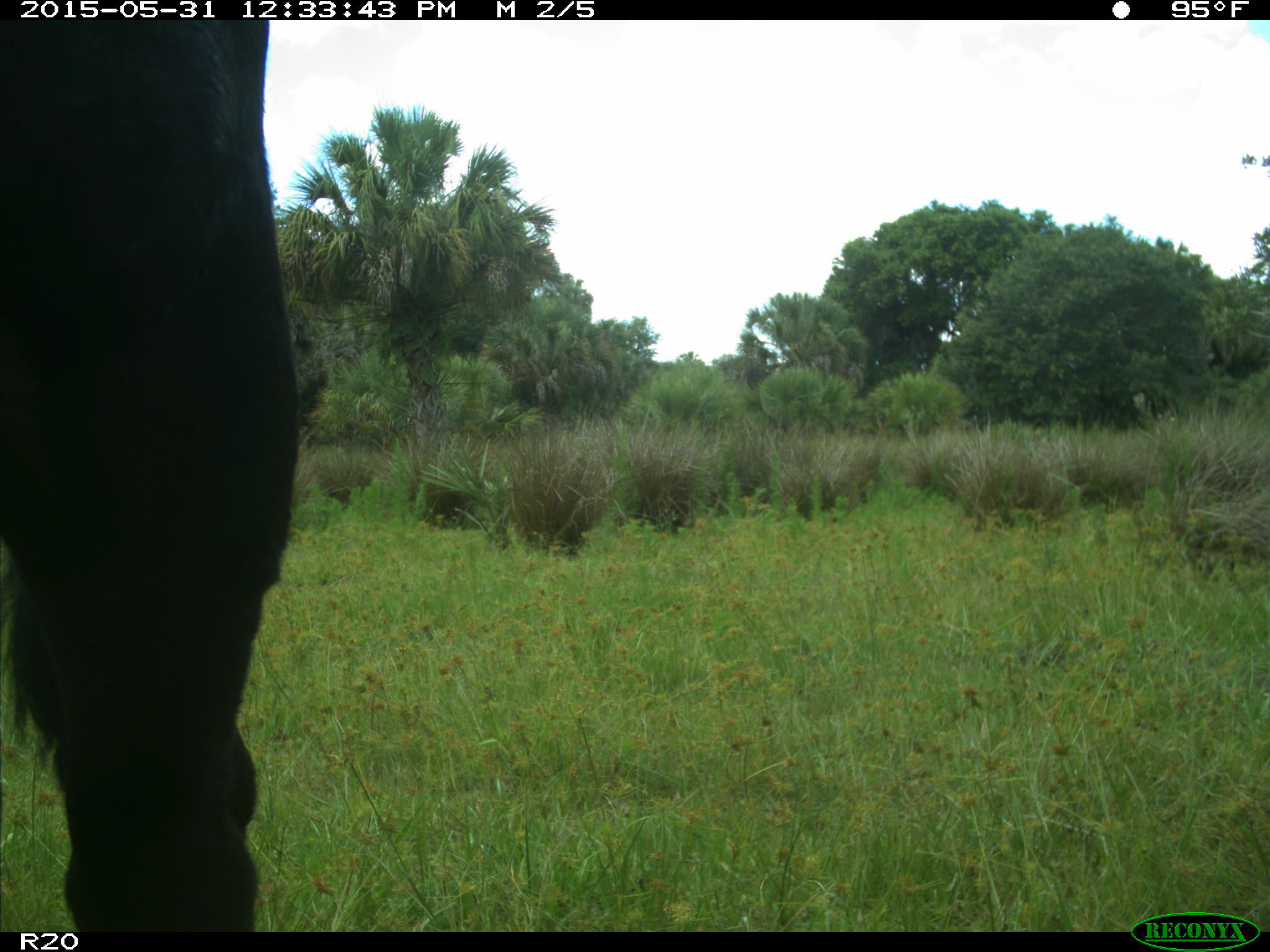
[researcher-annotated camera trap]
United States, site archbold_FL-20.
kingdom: Animalia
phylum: Chordata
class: Mammalia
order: Artiodactyla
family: Bovidae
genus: Bos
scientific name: Bos taurus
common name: domestic cow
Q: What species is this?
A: Bos taurus (domestic cow).